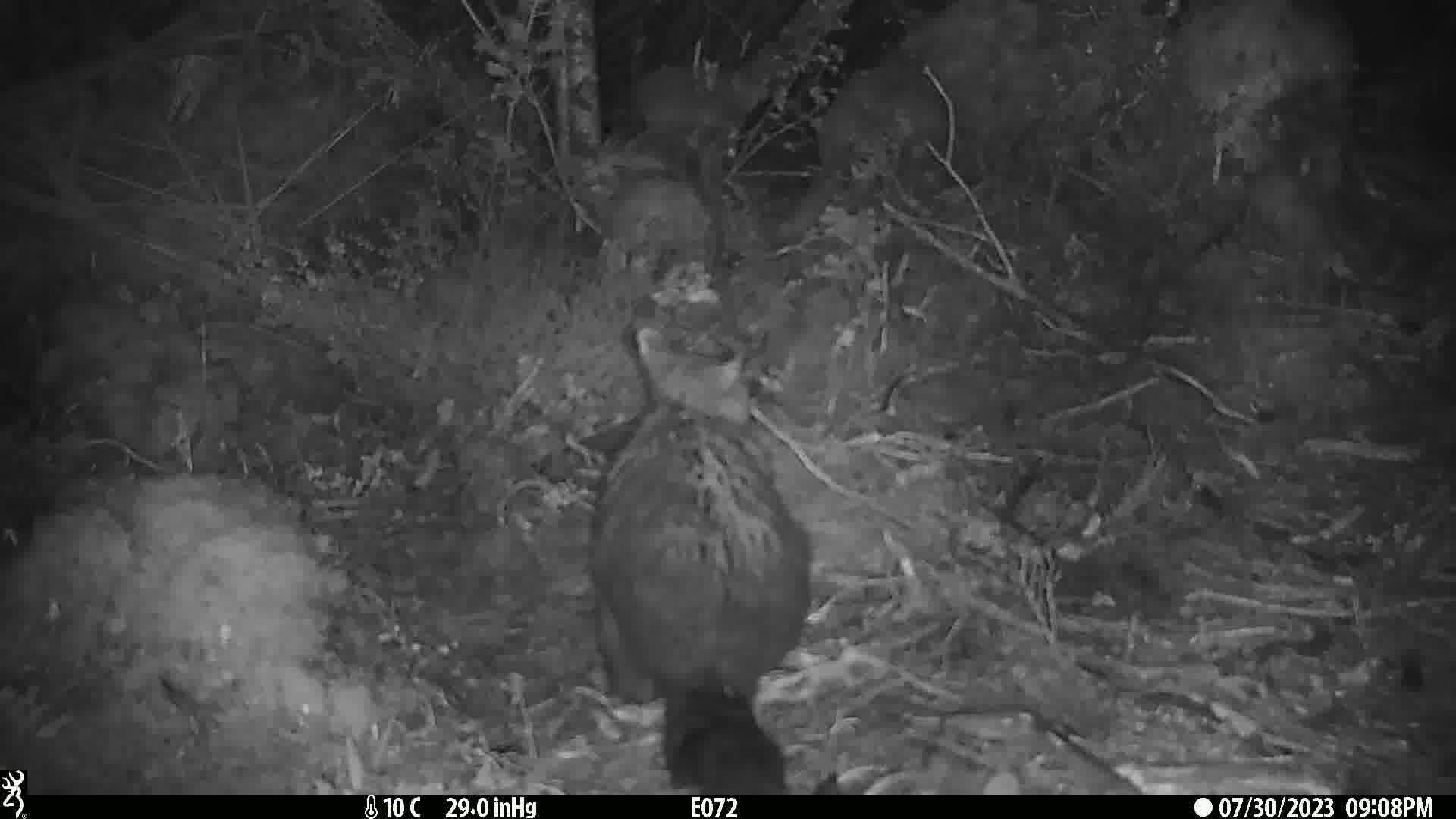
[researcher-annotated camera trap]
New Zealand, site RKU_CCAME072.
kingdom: Animalia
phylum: Chordata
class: Mammalia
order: Diprotodontia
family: Phalangeridae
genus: Trichosurus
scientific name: Trichosurus vulpecula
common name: common brushtail possum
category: possum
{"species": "possum (common brushtail possum) (Trichosurus vulpecula)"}